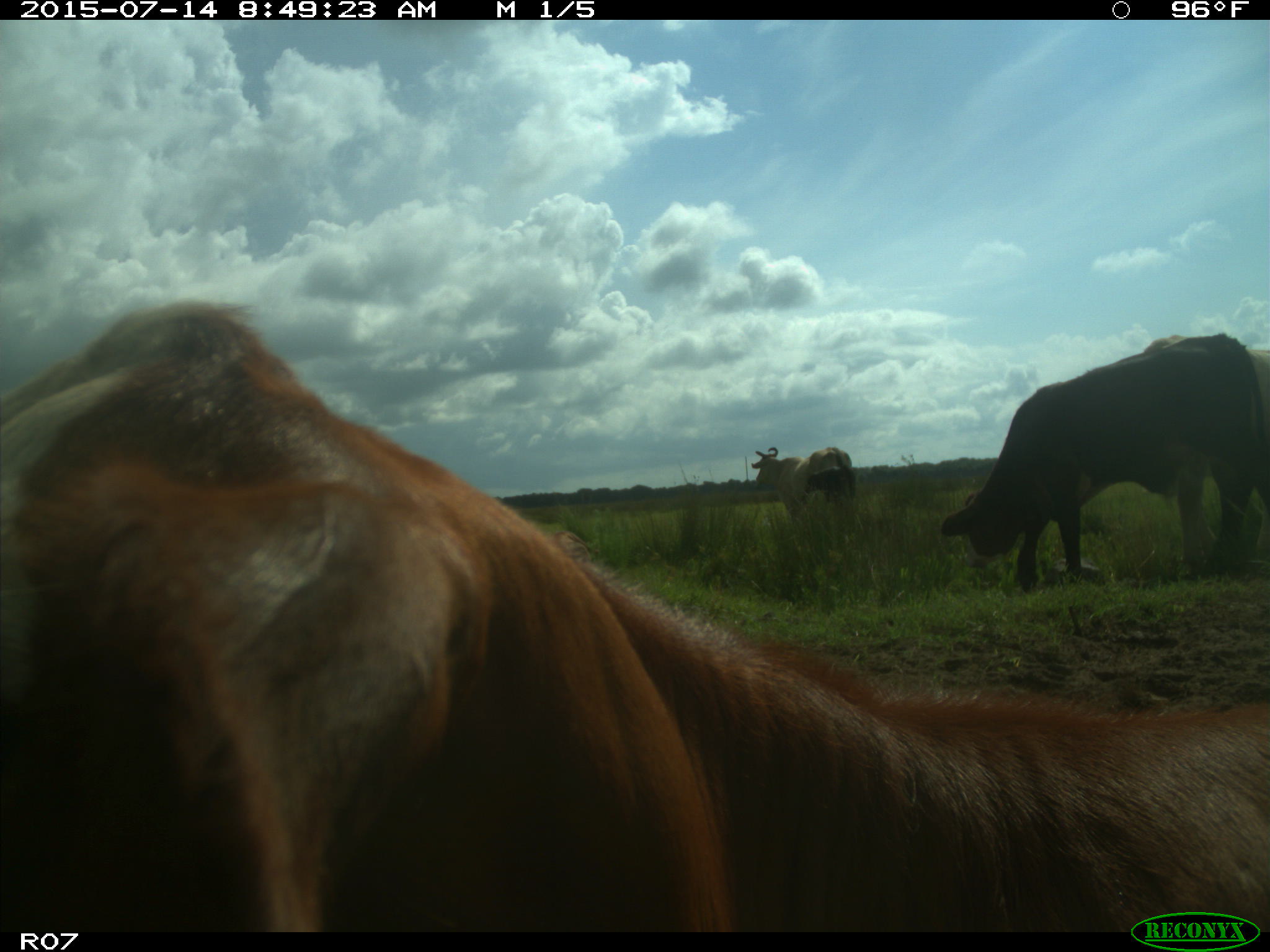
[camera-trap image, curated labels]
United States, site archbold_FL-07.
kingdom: Animalia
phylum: Chordata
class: Mammalia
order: Artiodactyla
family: Bovidae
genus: Bos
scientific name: Bos taurus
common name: domestic cow